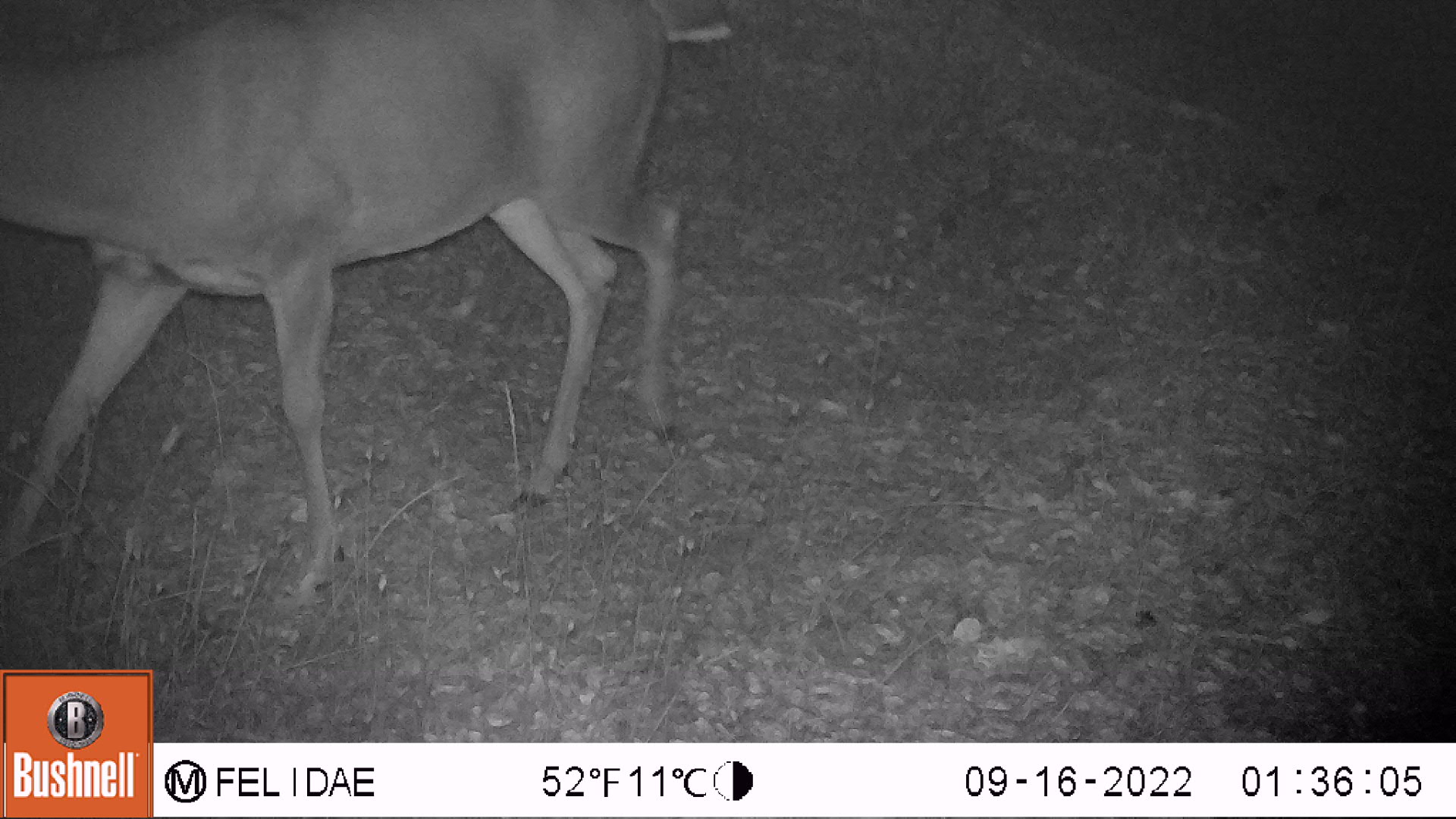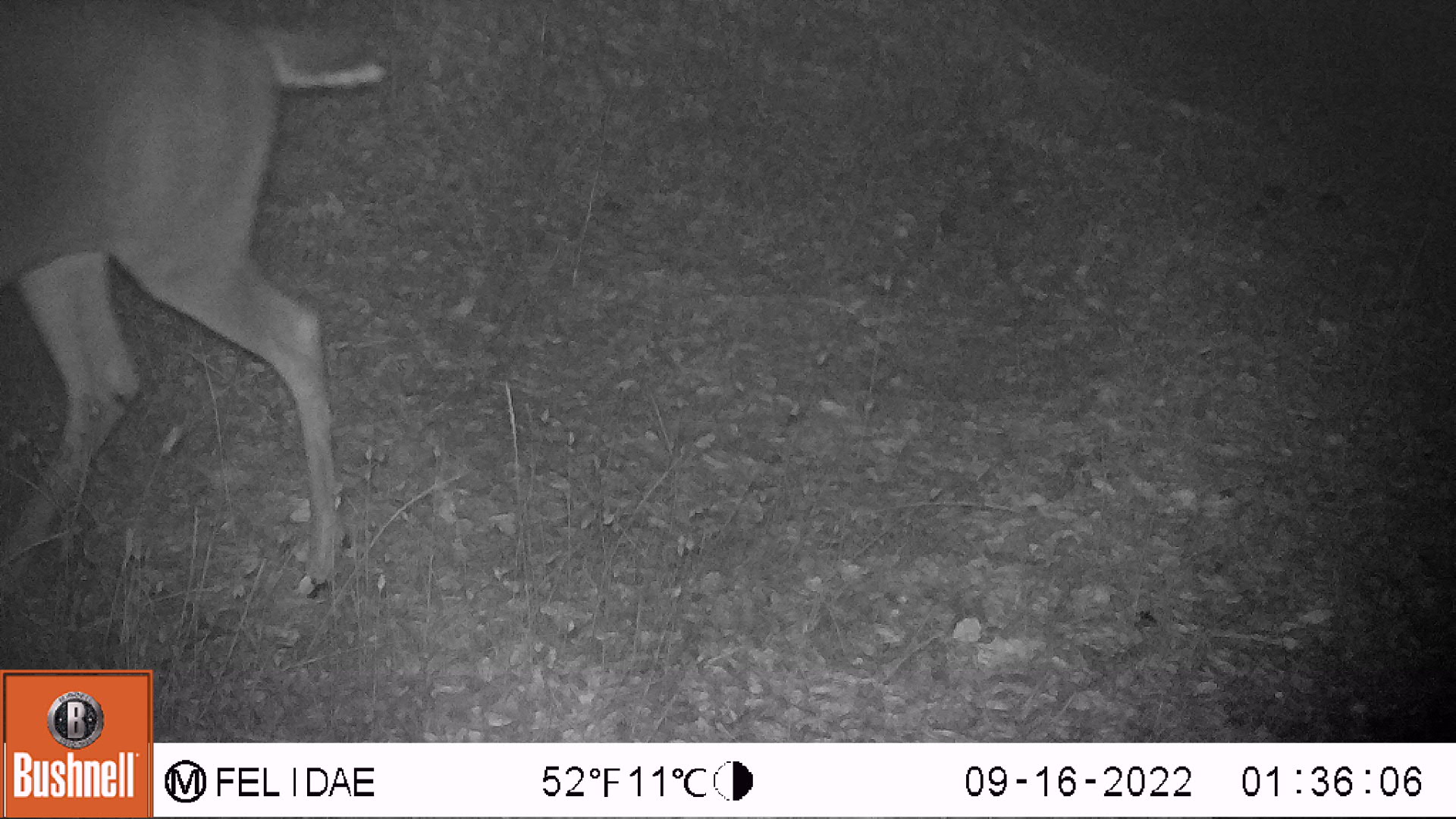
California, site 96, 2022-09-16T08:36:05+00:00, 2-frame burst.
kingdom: Animalia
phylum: Chordata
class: Mammalia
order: Artiodactyla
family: Cervidae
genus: Odocoileus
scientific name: Odocoileus hemionus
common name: mule deer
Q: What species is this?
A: Mule deer (Odocoileus hemionus).